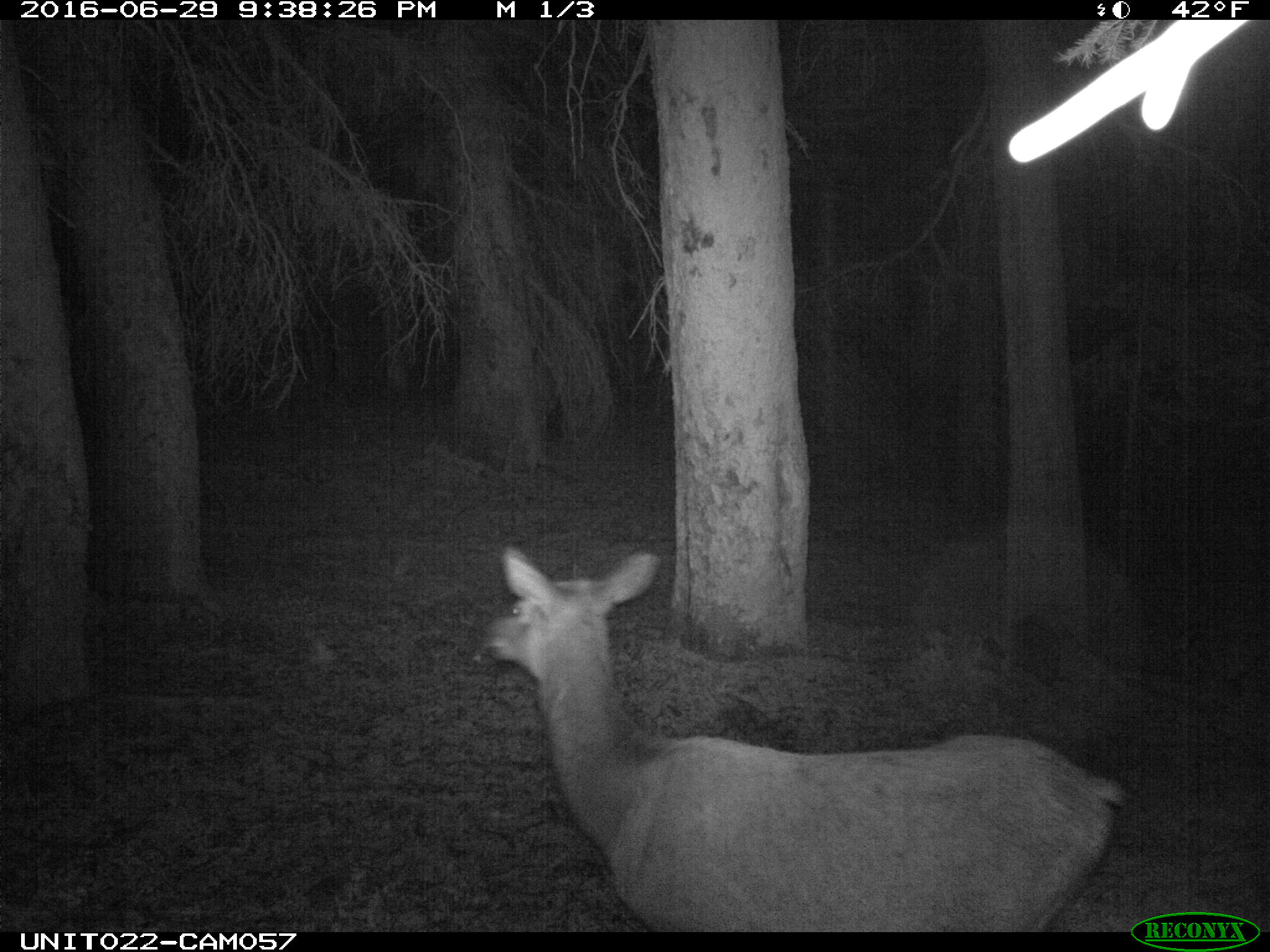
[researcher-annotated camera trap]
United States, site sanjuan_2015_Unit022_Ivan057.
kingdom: Animalia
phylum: Chordata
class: Mammalia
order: Artiodactyla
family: Cervidae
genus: Cervus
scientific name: Cervus elaphus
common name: red deer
Cervus elaphus (red deer).